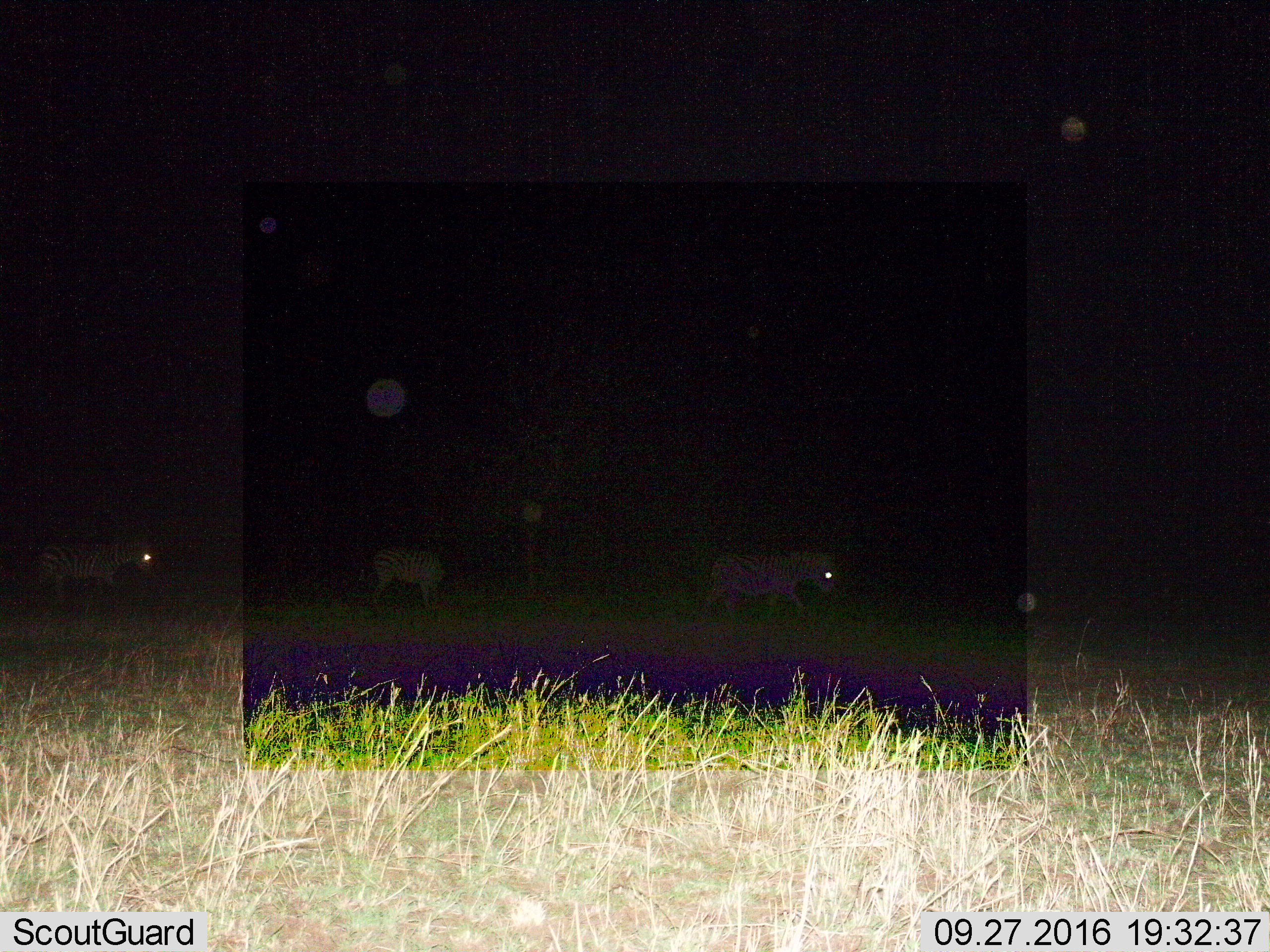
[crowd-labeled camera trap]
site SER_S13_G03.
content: unidentified animal